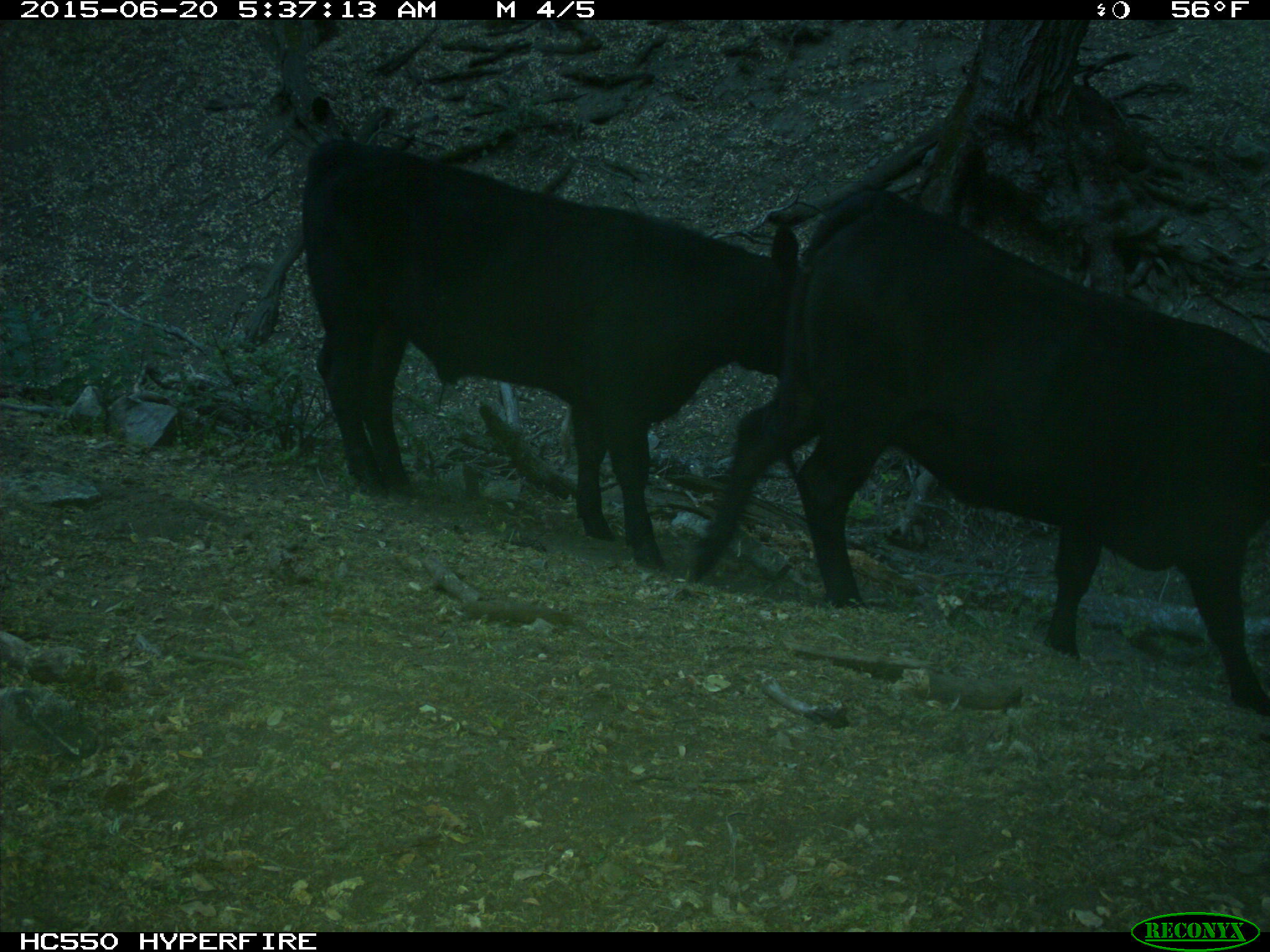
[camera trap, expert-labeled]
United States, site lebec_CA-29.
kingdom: Animalia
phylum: Chordata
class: Mammalia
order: Artiodactyla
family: Bovidae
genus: Bos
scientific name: Bos taurus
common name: domestic cow